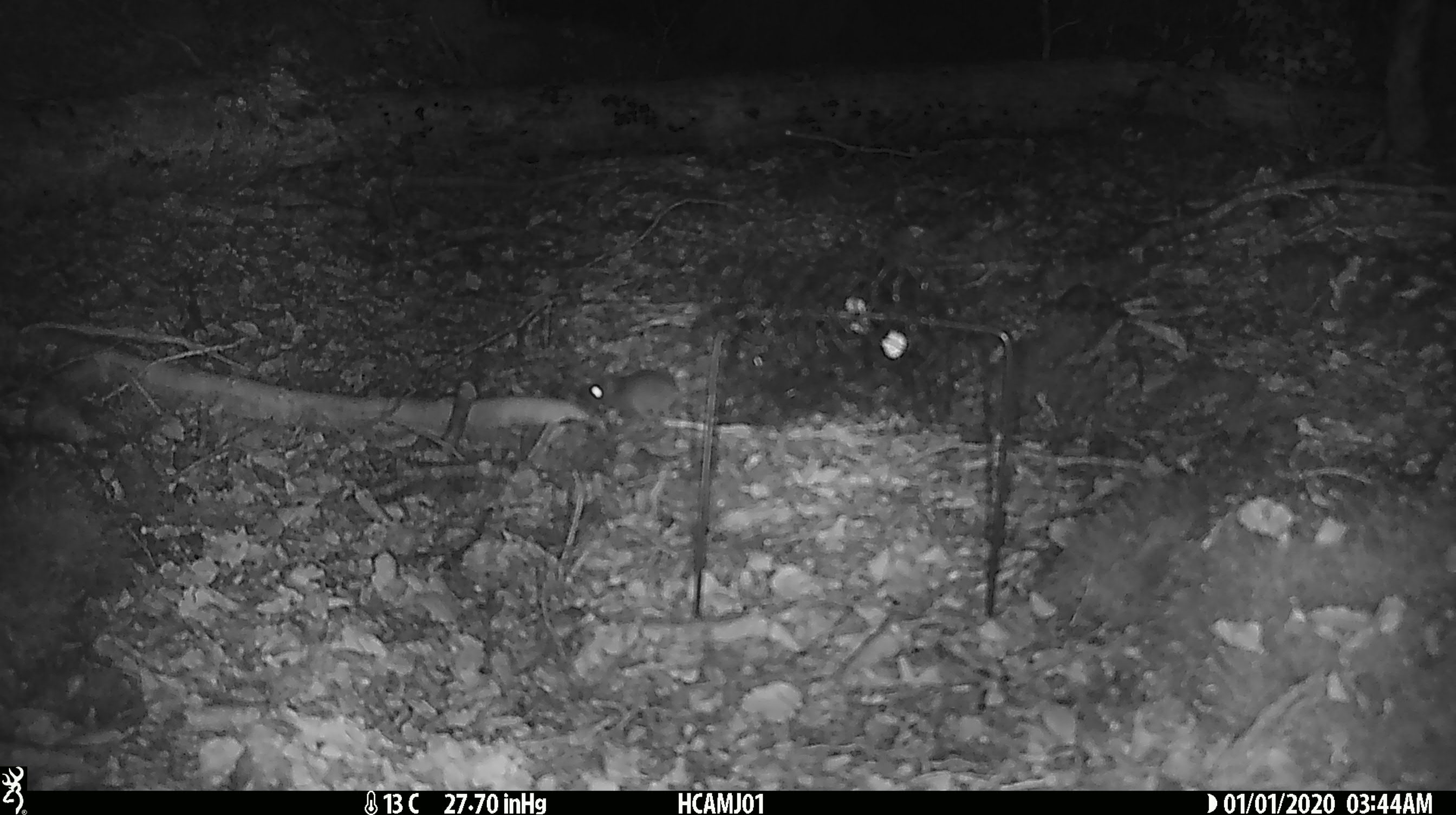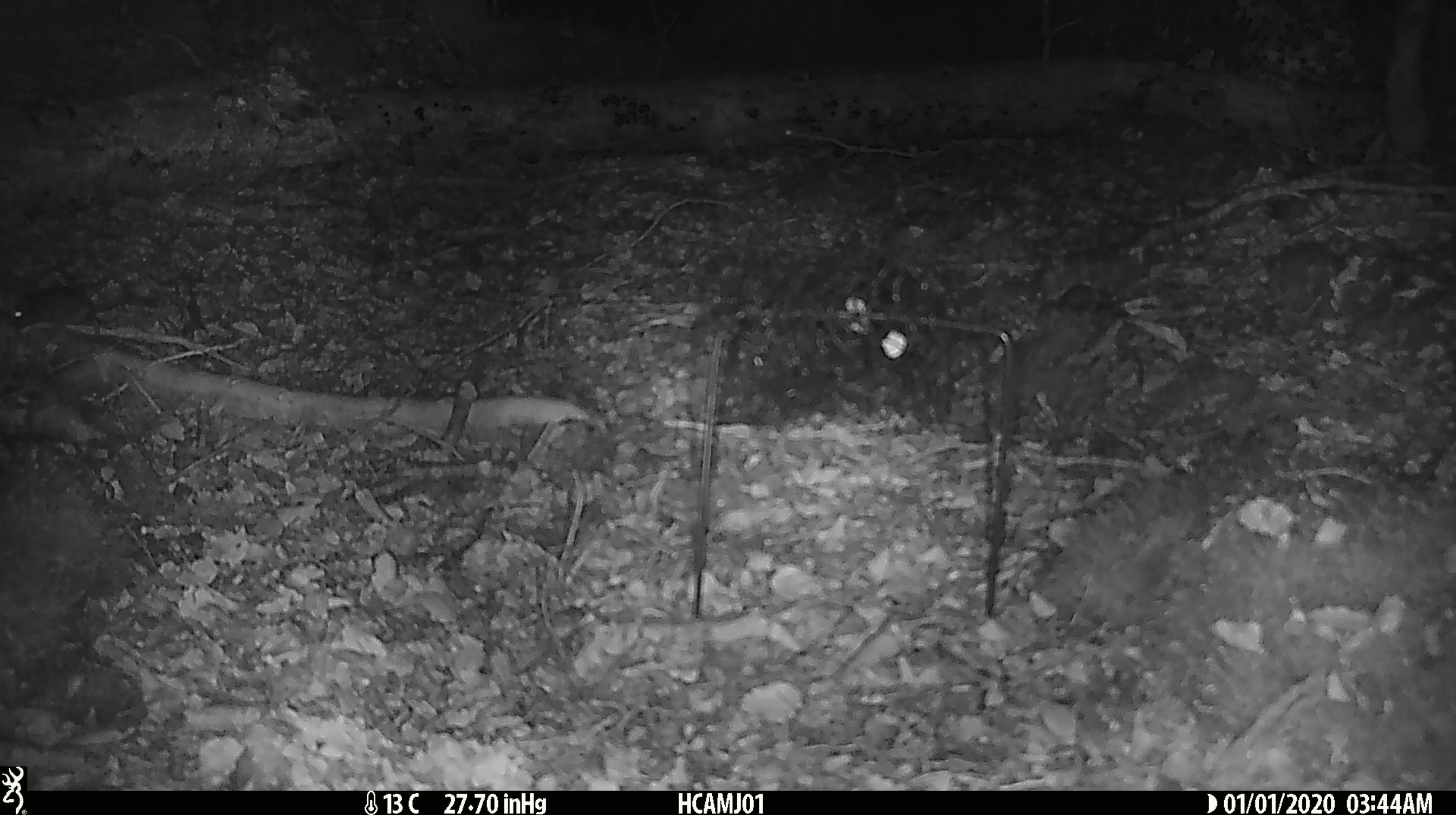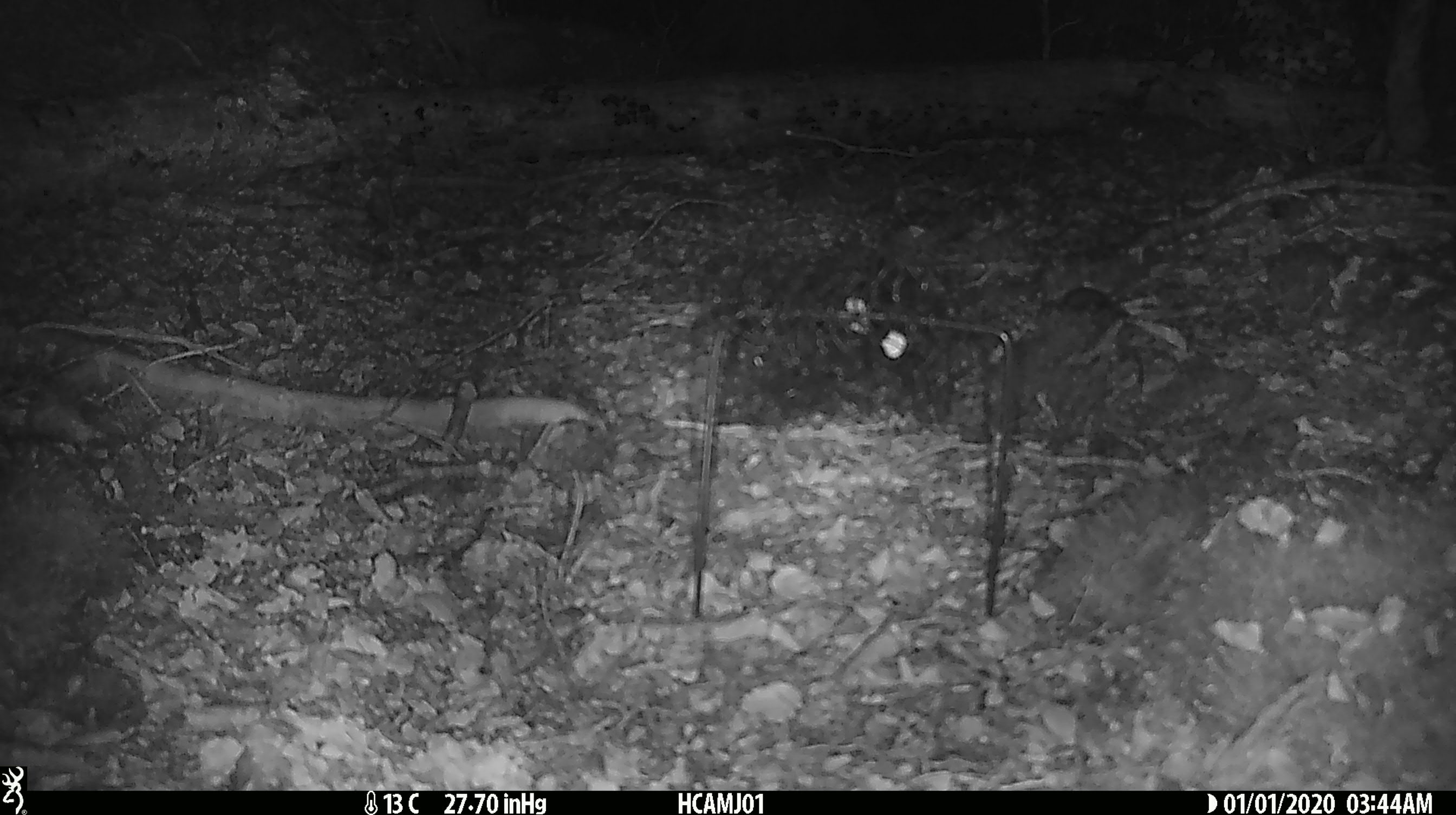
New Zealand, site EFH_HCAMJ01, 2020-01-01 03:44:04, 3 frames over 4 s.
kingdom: Animalia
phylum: Chordata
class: Mammalia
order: Rodentia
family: Muridae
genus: Mus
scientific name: Mus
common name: mouse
Mouse (Mus).